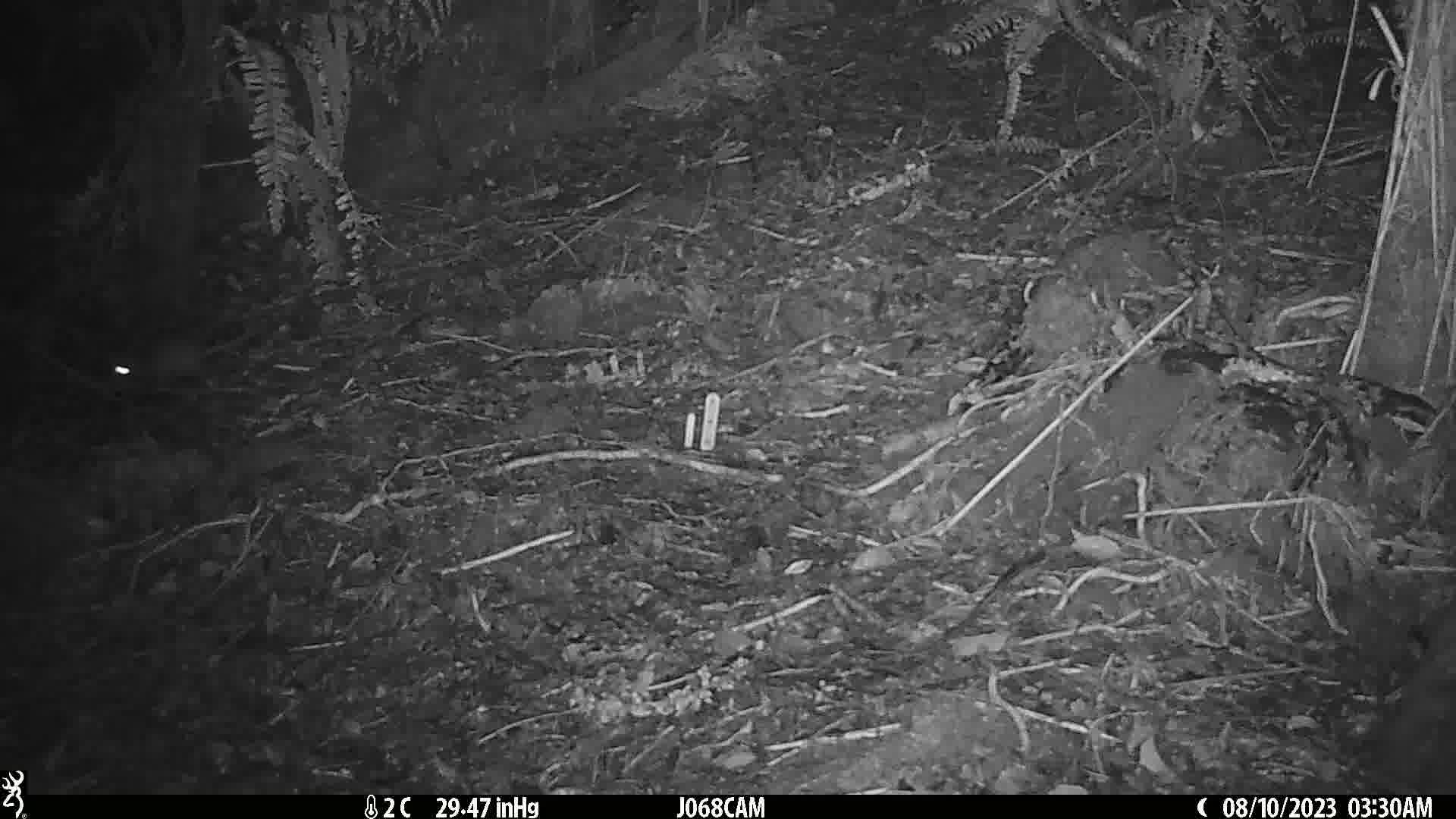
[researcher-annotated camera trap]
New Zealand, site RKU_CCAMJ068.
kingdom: Animalia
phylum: Chordata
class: Mammalia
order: Rodentia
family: Muridae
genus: Rattus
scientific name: Rattus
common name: rat